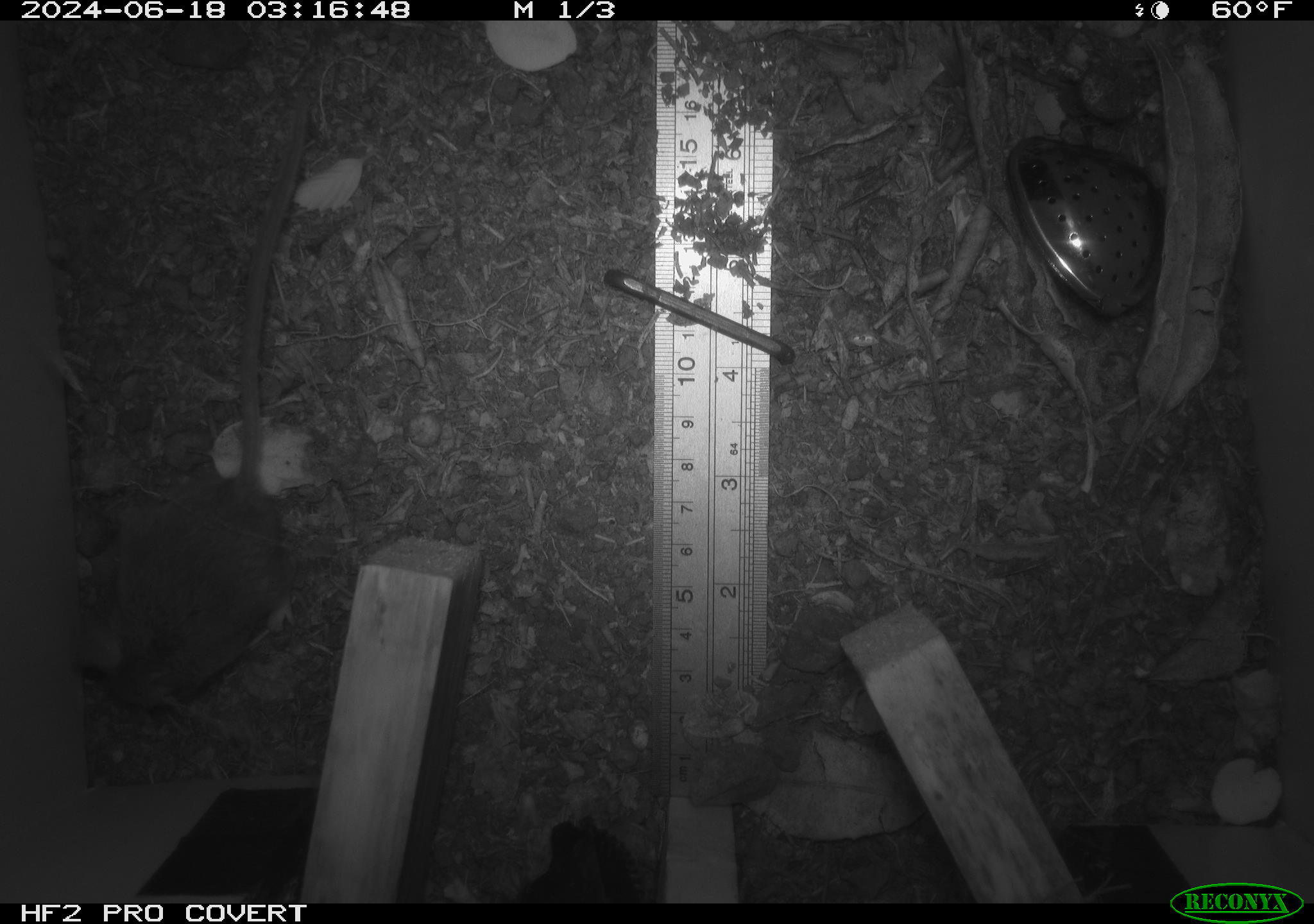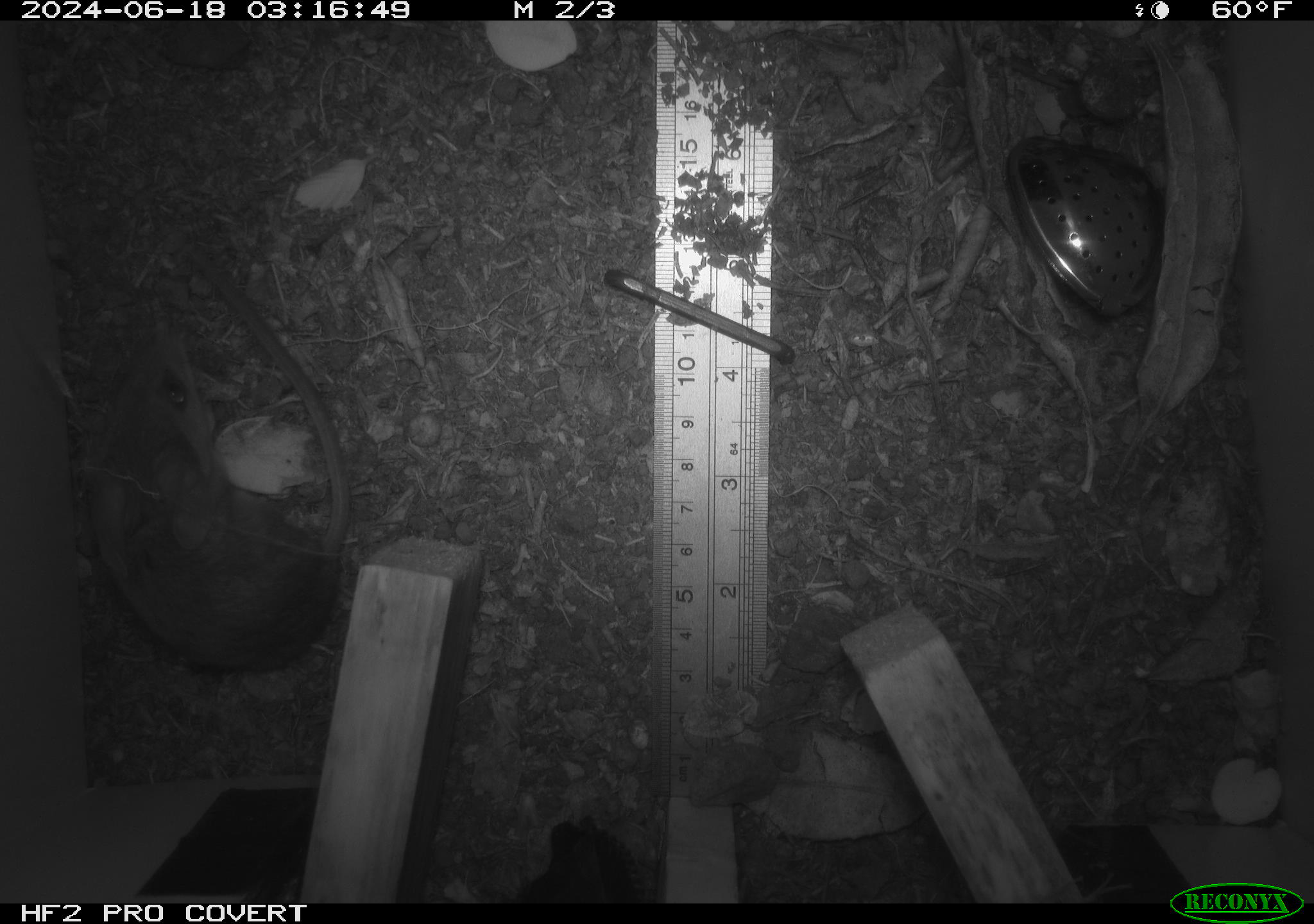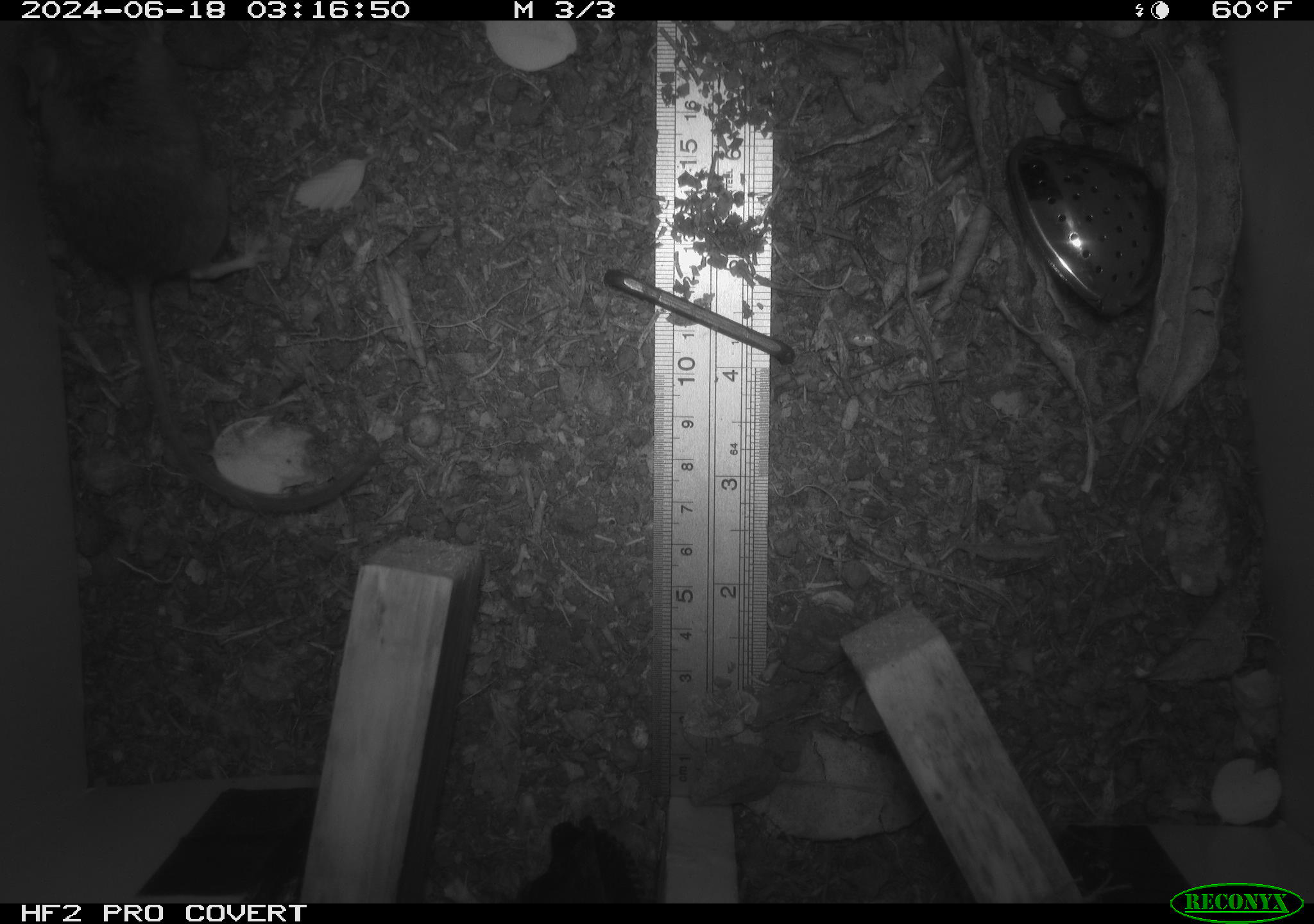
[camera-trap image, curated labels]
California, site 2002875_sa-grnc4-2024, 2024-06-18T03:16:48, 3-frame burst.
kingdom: Animalia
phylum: Chordata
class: Mammalia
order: Rodentia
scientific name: Rodentia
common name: rodent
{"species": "rodent (Rodentia)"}